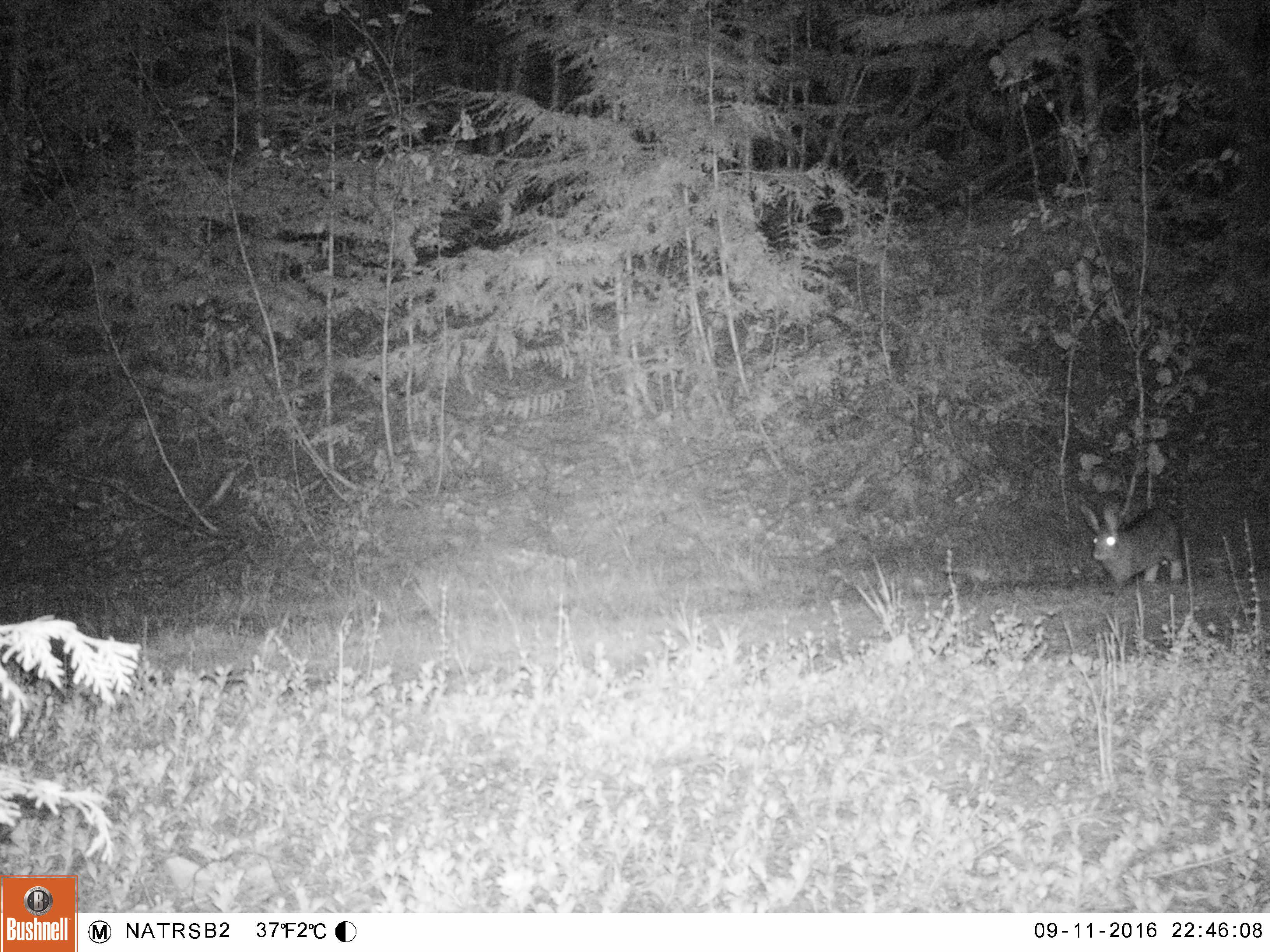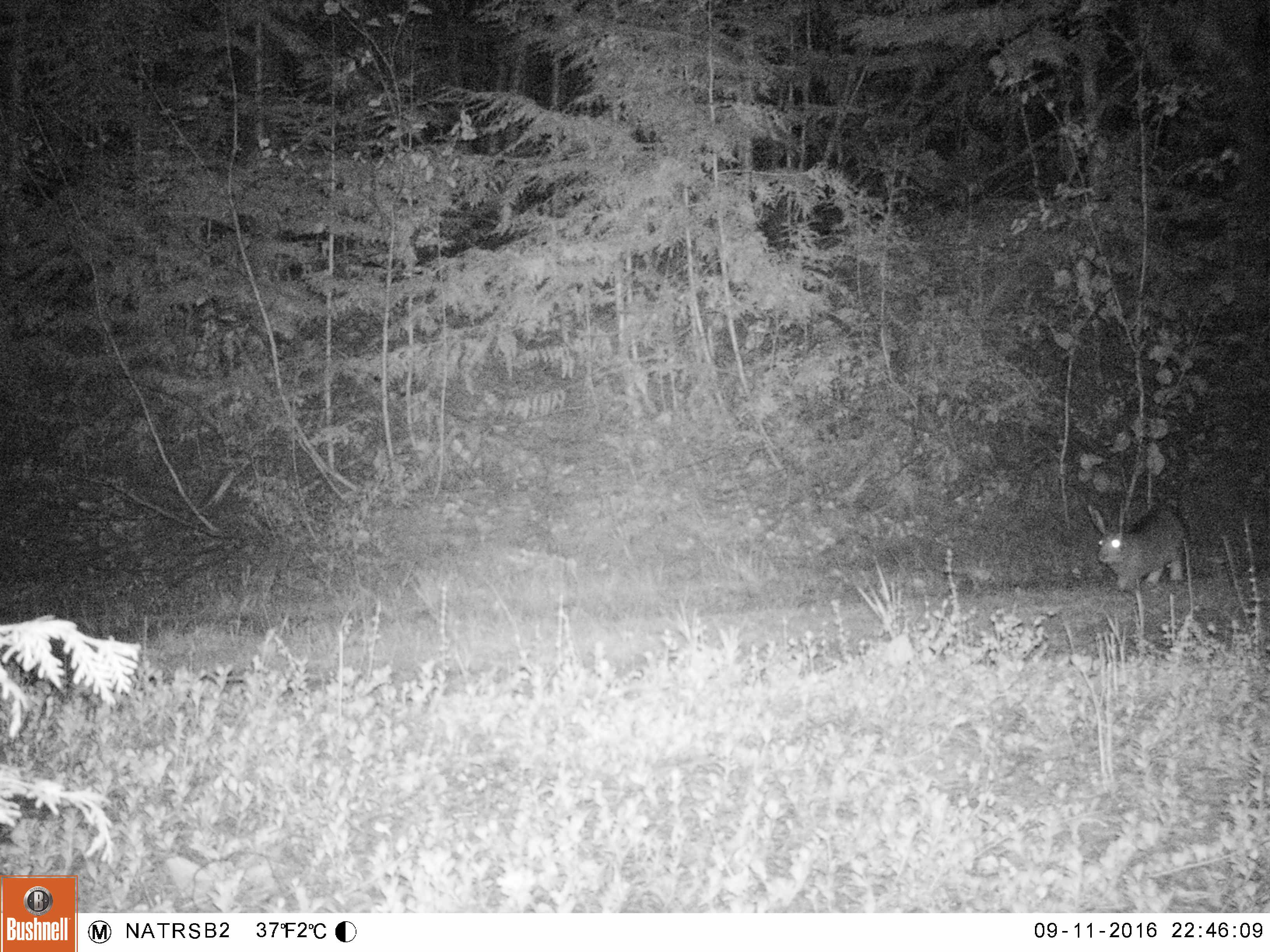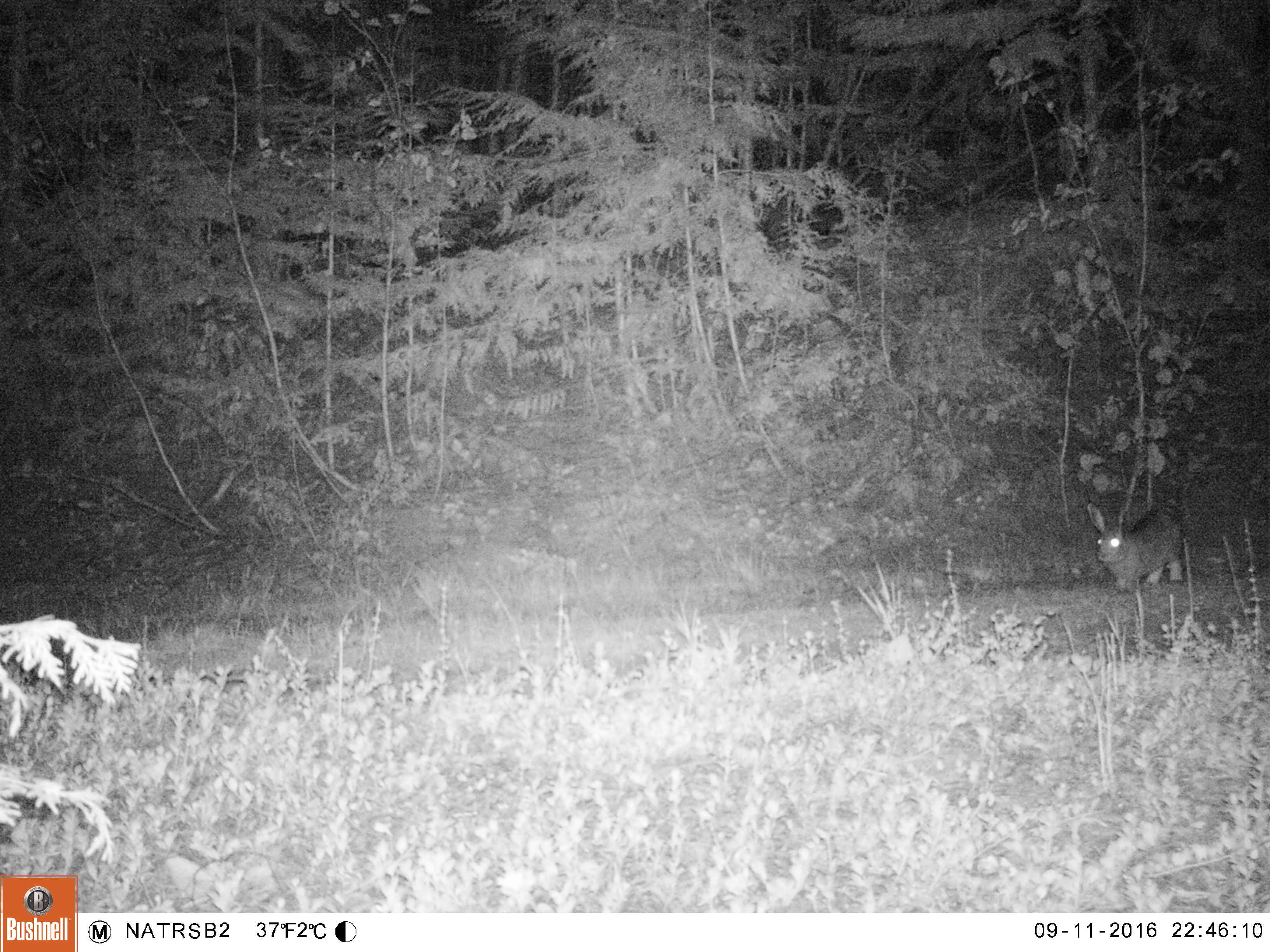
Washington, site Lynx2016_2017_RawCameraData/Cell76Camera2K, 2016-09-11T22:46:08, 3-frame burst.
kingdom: Animalia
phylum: Chordata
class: Mammalia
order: Lagomorpha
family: Leporidae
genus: Lepus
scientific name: Lepus americanus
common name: snowshoe hare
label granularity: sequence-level